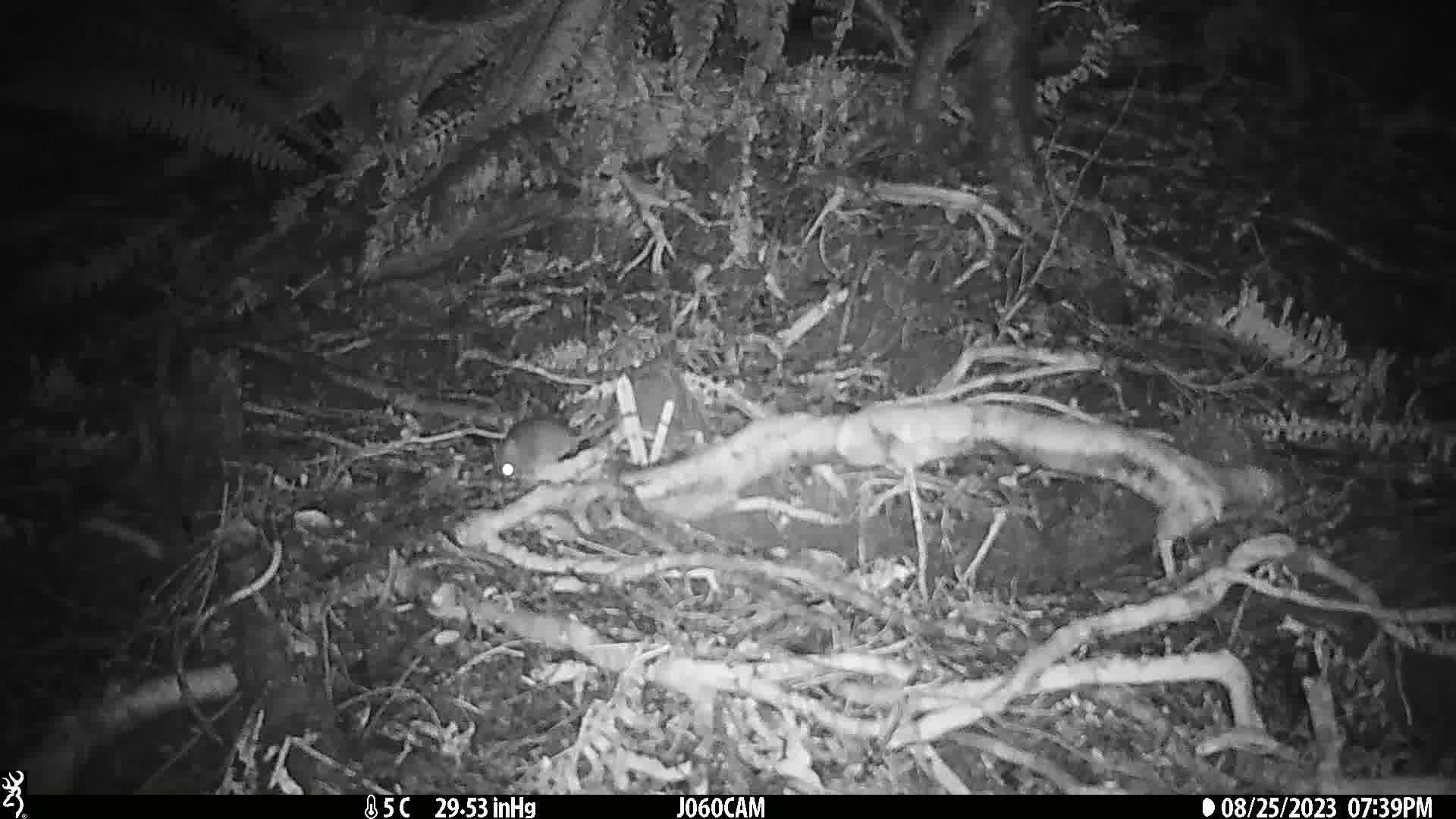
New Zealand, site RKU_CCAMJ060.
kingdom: Animalia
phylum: Chordata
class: Mammalia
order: Rodentia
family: Muridae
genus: Rattus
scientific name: Rattus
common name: rat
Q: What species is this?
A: Rat (Rattus).